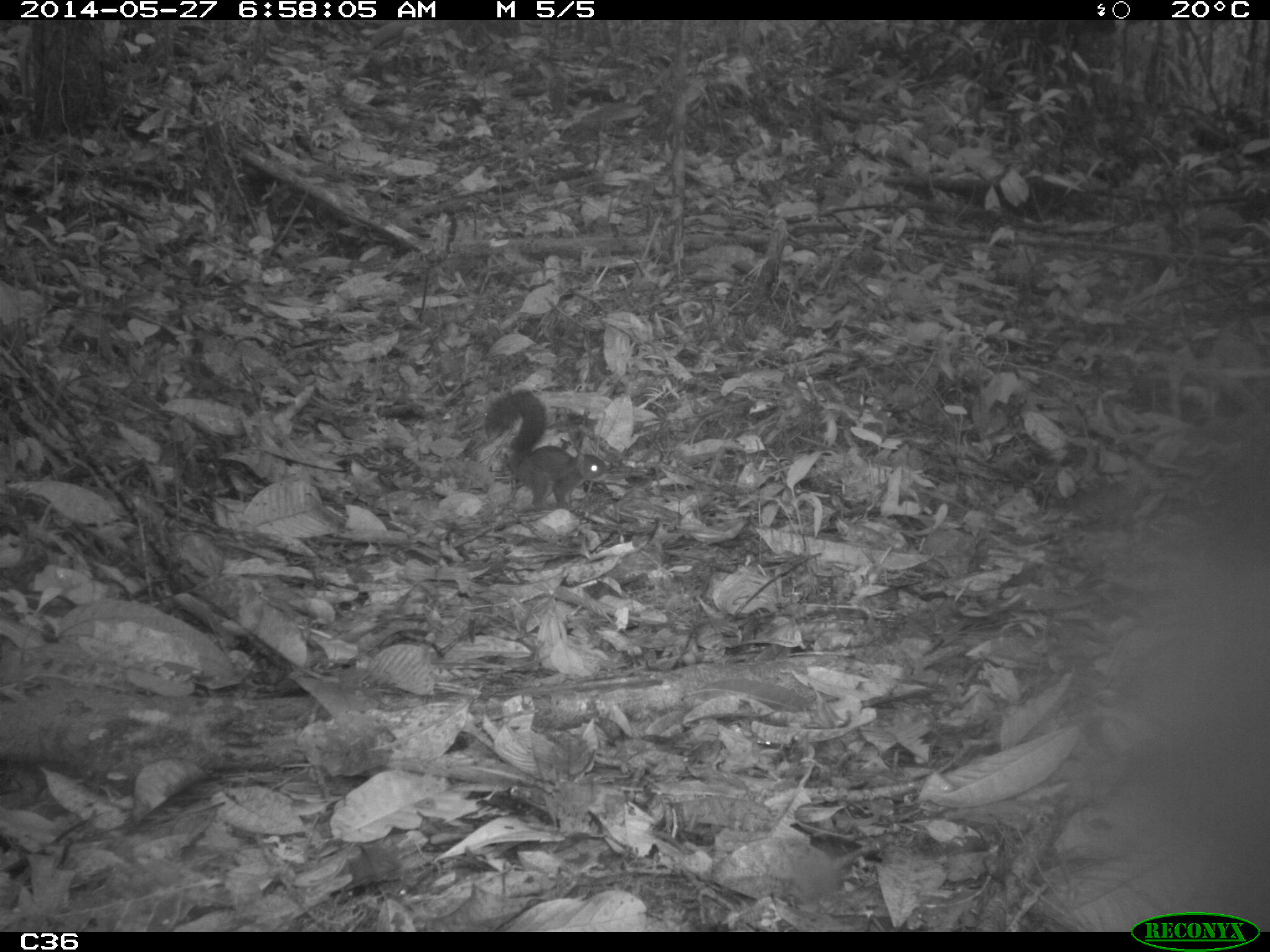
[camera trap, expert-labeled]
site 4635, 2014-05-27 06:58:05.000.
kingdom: Animalia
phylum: Chordata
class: Mammalia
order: Rodentia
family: Sciuridae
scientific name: Sciuridae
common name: squirrels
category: unknown squirrel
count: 1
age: adult